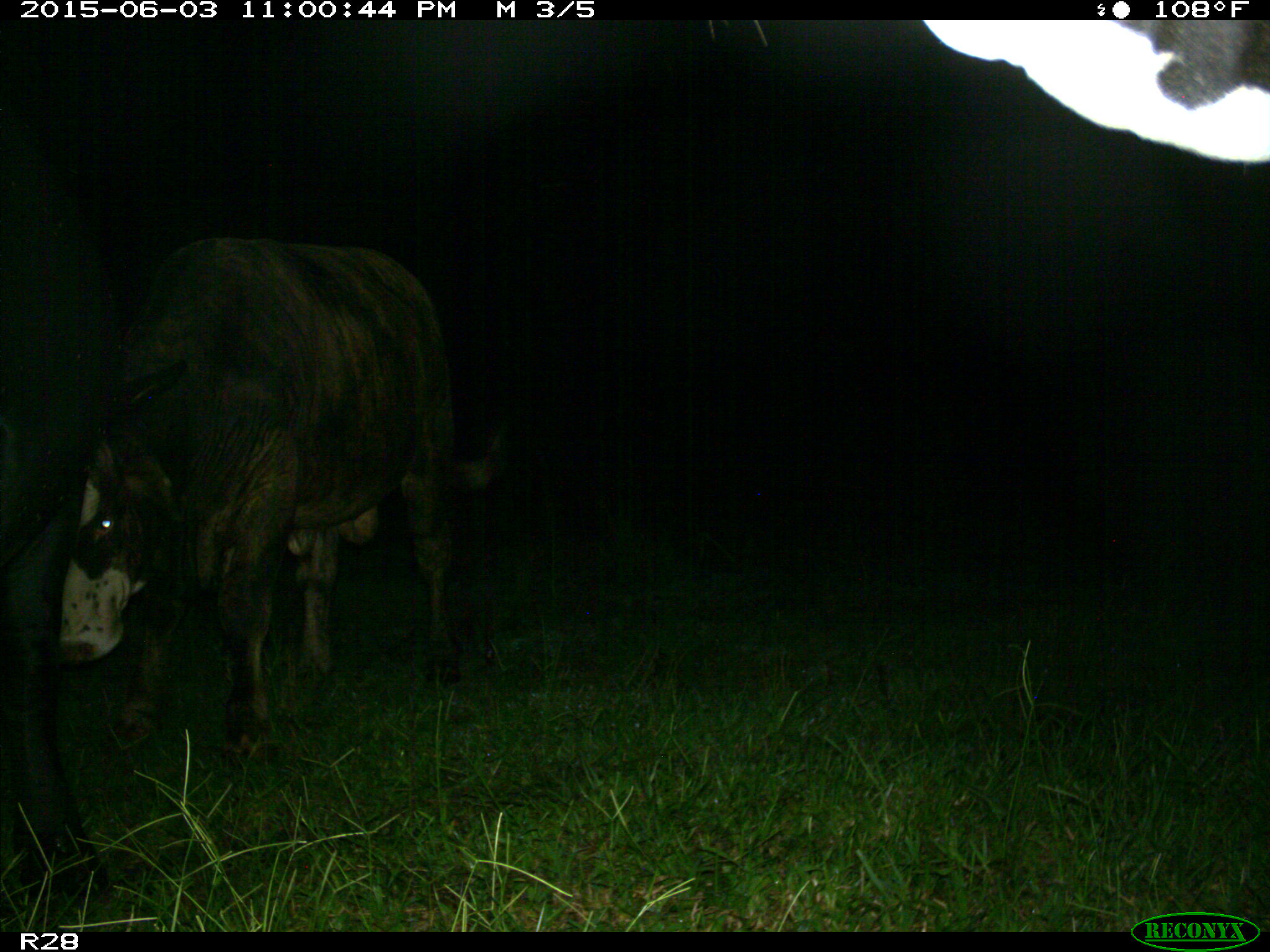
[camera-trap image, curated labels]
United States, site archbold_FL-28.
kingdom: Animalia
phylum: Chordata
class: Mammalia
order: Artiodactyla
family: Bovidae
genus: Bos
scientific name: Bos taurus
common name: domestic cow